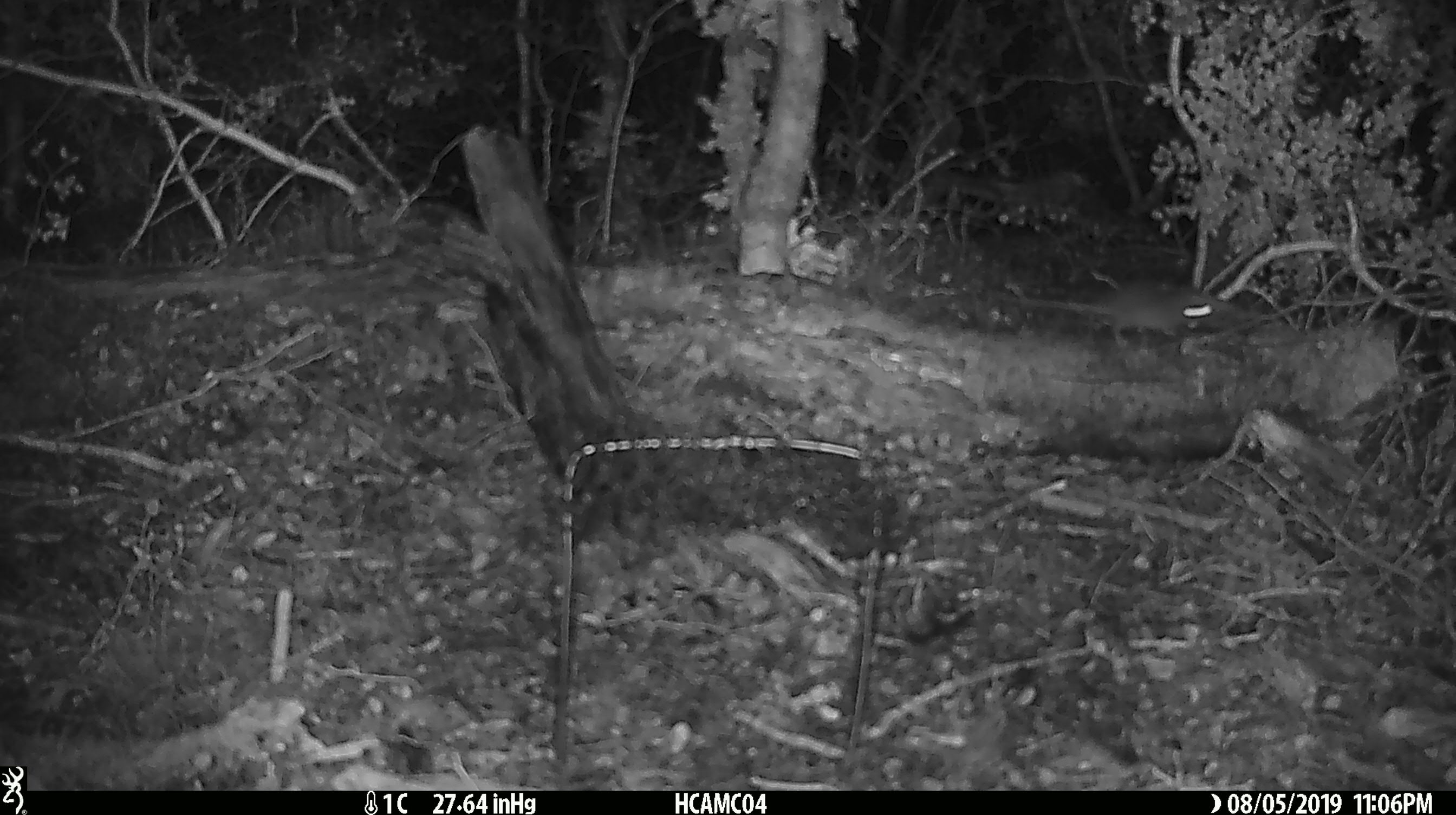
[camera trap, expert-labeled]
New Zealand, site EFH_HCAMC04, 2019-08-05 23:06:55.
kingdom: Animalia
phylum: Chordata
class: Mammalia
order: Rodentia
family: Muridae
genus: Mus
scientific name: Mus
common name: mouse